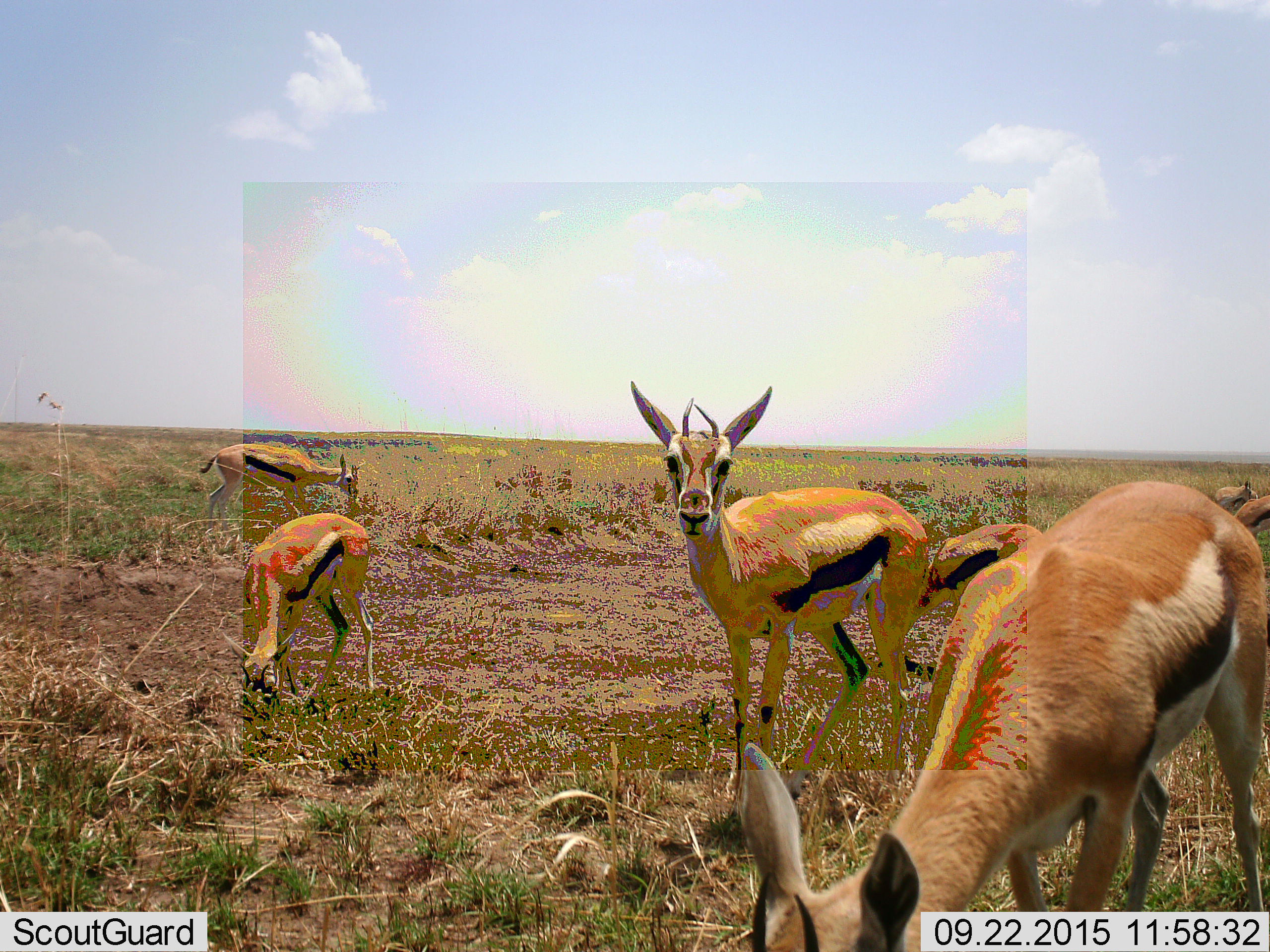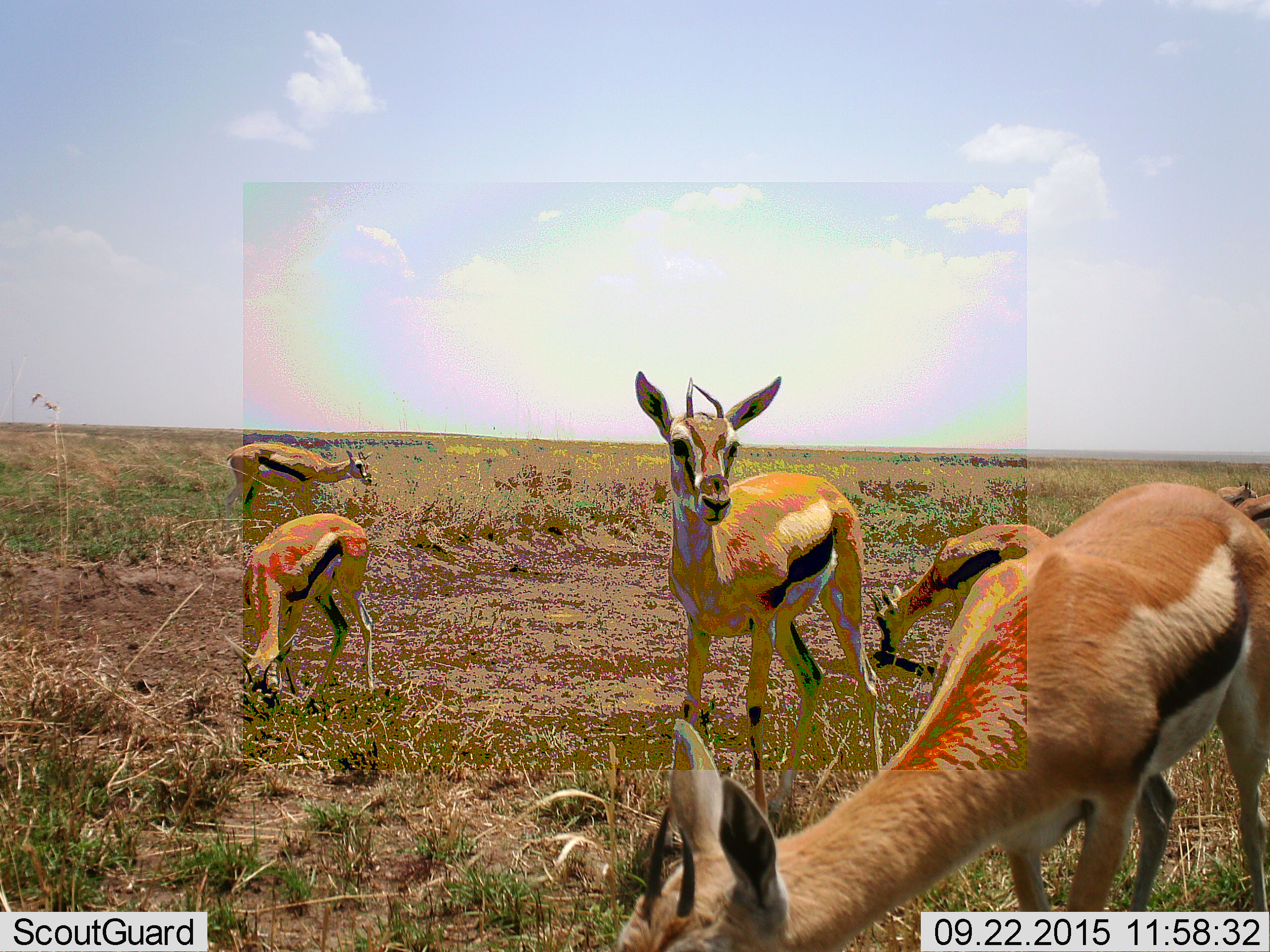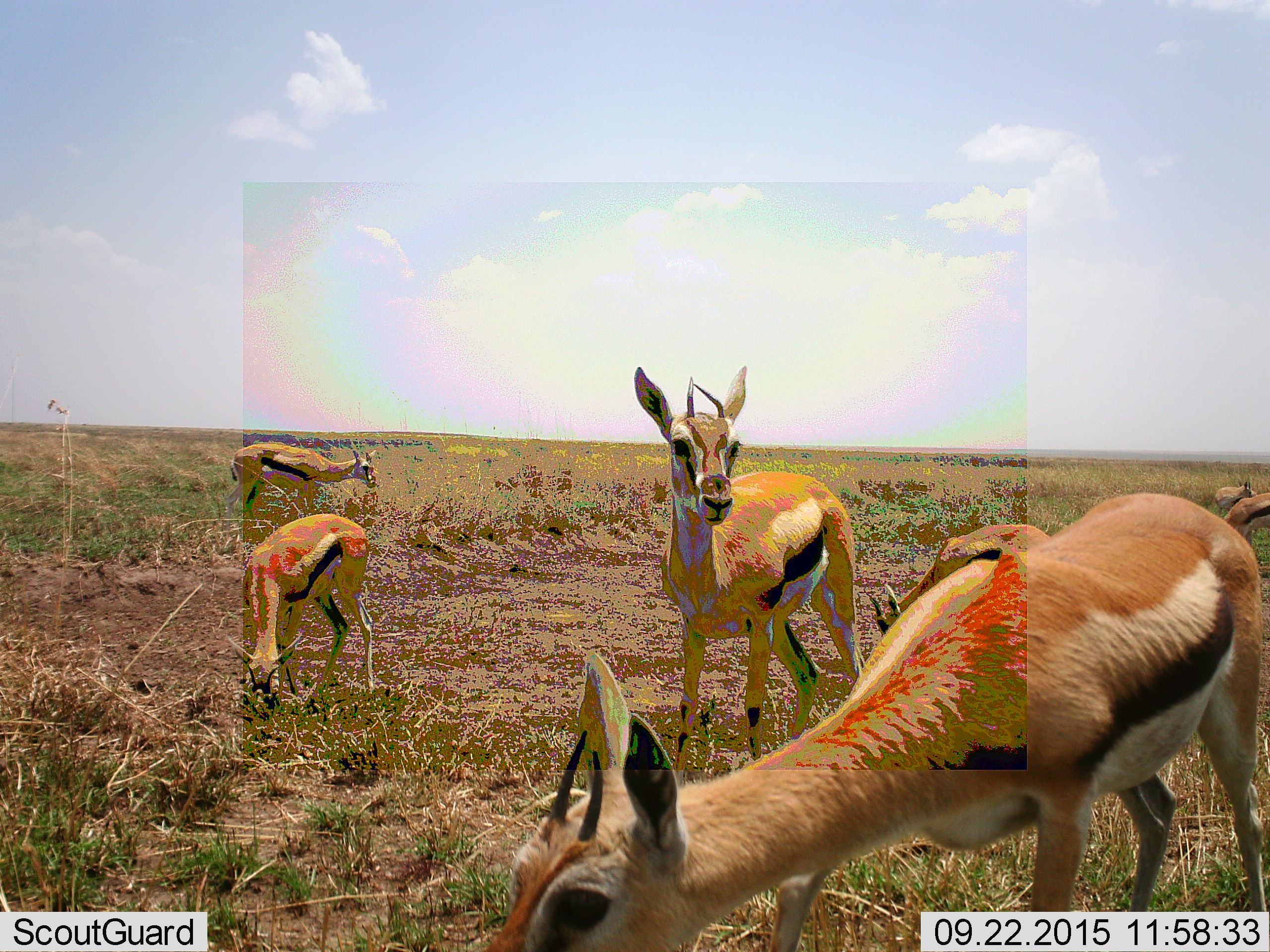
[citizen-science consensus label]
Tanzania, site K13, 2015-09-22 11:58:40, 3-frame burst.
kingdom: Animalia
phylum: Chordata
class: Mammalia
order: Artiodactyla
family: Bovidae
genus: Eudorcas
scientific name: Eudorcas thomsonii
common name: thomson's gazelle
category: gazellethomsons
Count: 7.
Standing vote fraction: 100%.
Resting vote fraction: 0%.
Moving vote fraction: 22%.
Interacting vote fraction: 0%.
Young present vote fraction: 11%.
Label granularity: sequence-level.